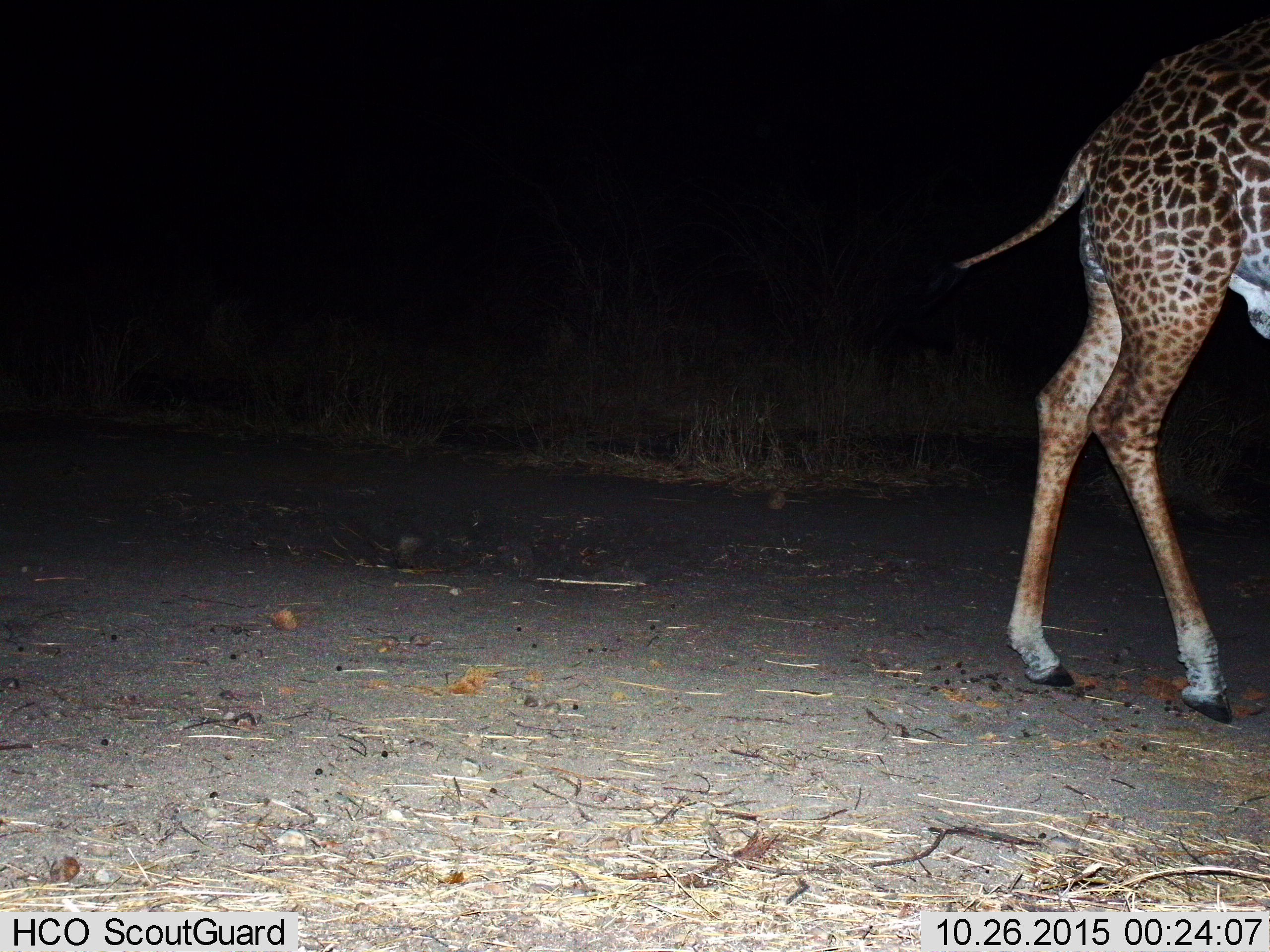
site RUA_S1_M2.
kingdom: Animalia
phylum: Chordata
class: Mammalia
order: Artiodactyla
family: Giraffidae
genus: Giraffa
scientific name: Giraffa camelopardalis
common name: giraffe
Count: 1.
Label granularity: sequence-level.